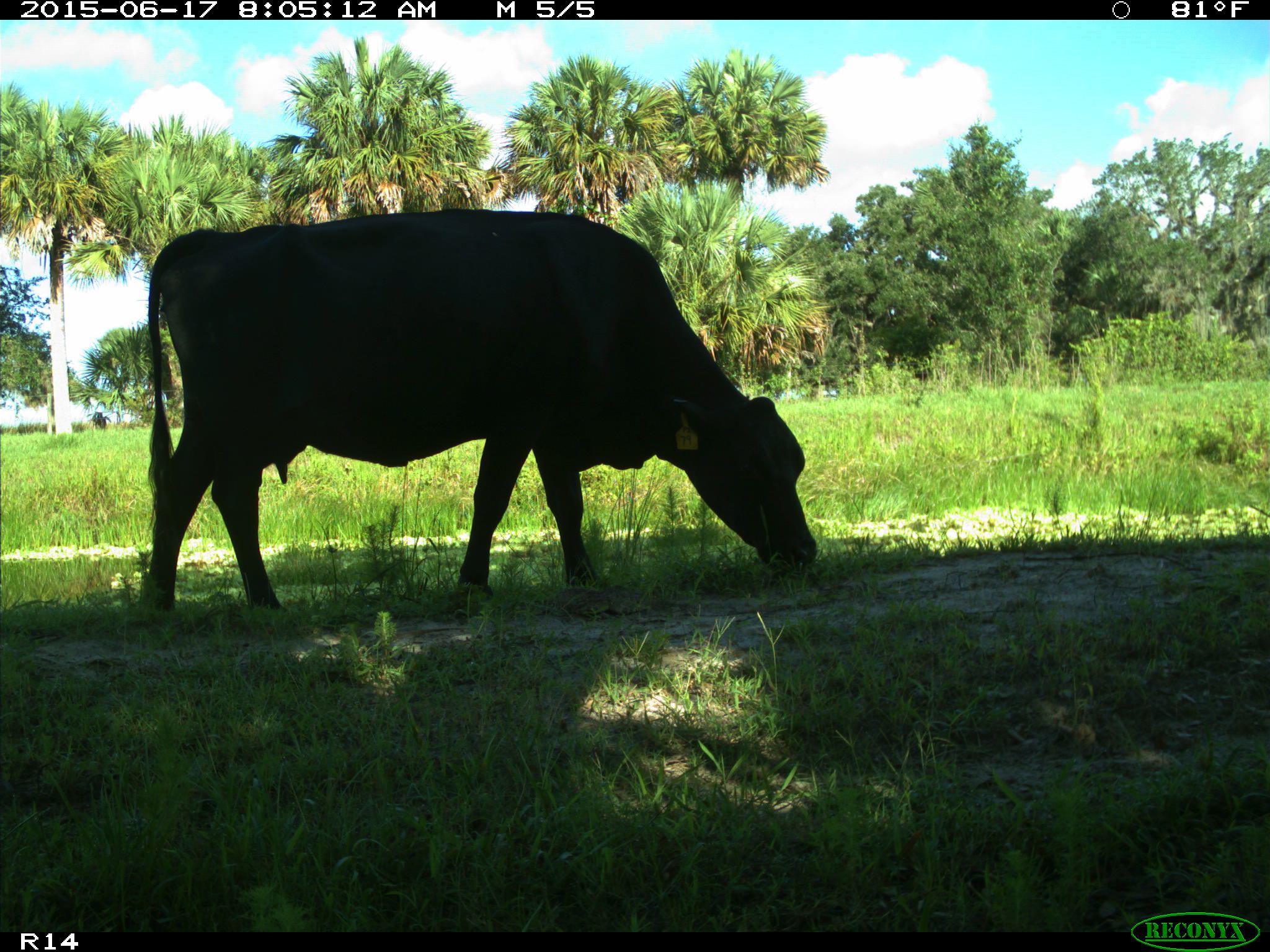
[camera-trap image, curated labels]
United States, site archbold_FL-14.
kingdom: Animalia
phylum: Chordata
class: Mammalia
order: Artiodactyla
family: Bovidae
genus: Bos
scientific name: Bos taurus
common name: domestic cow